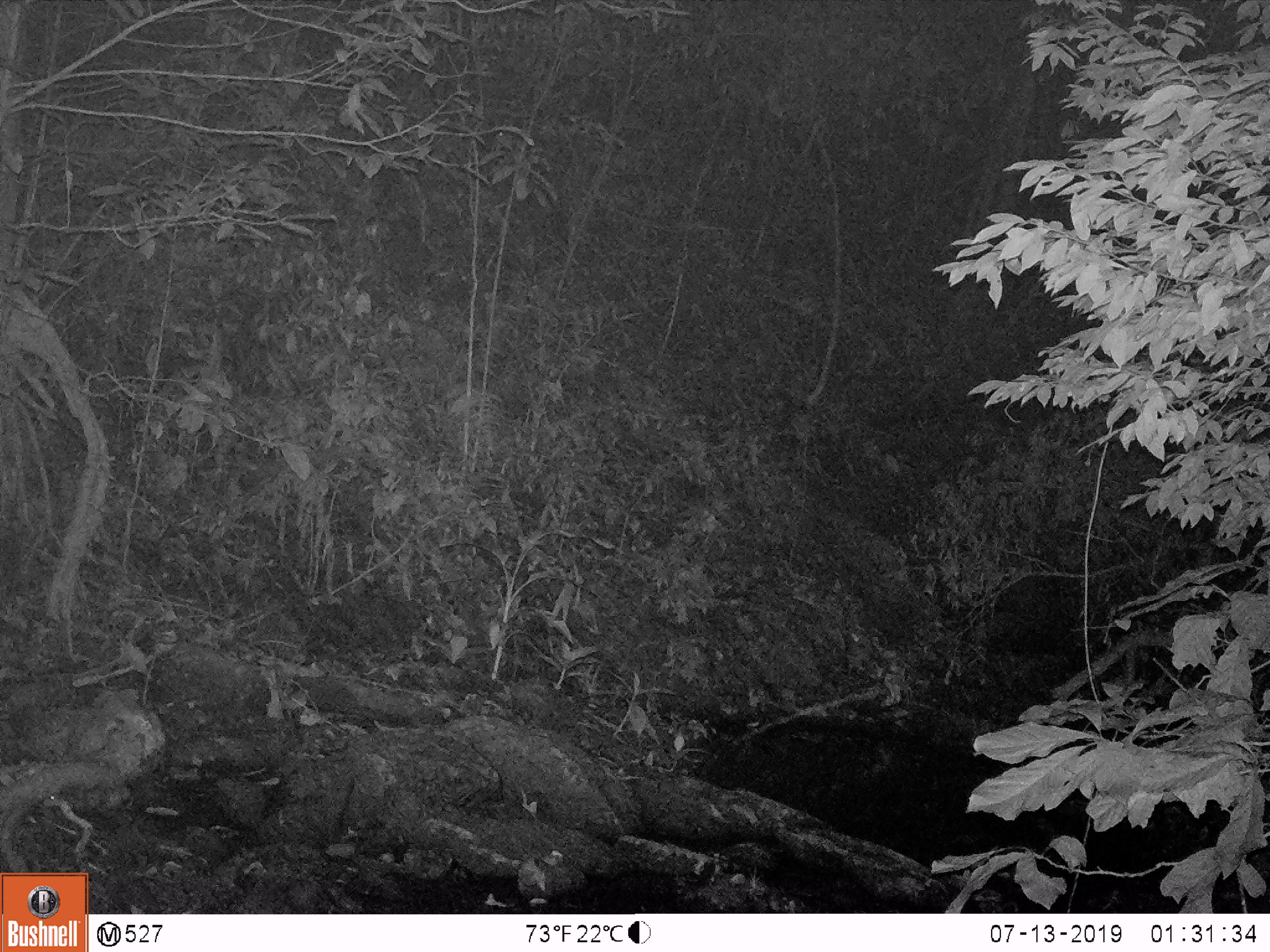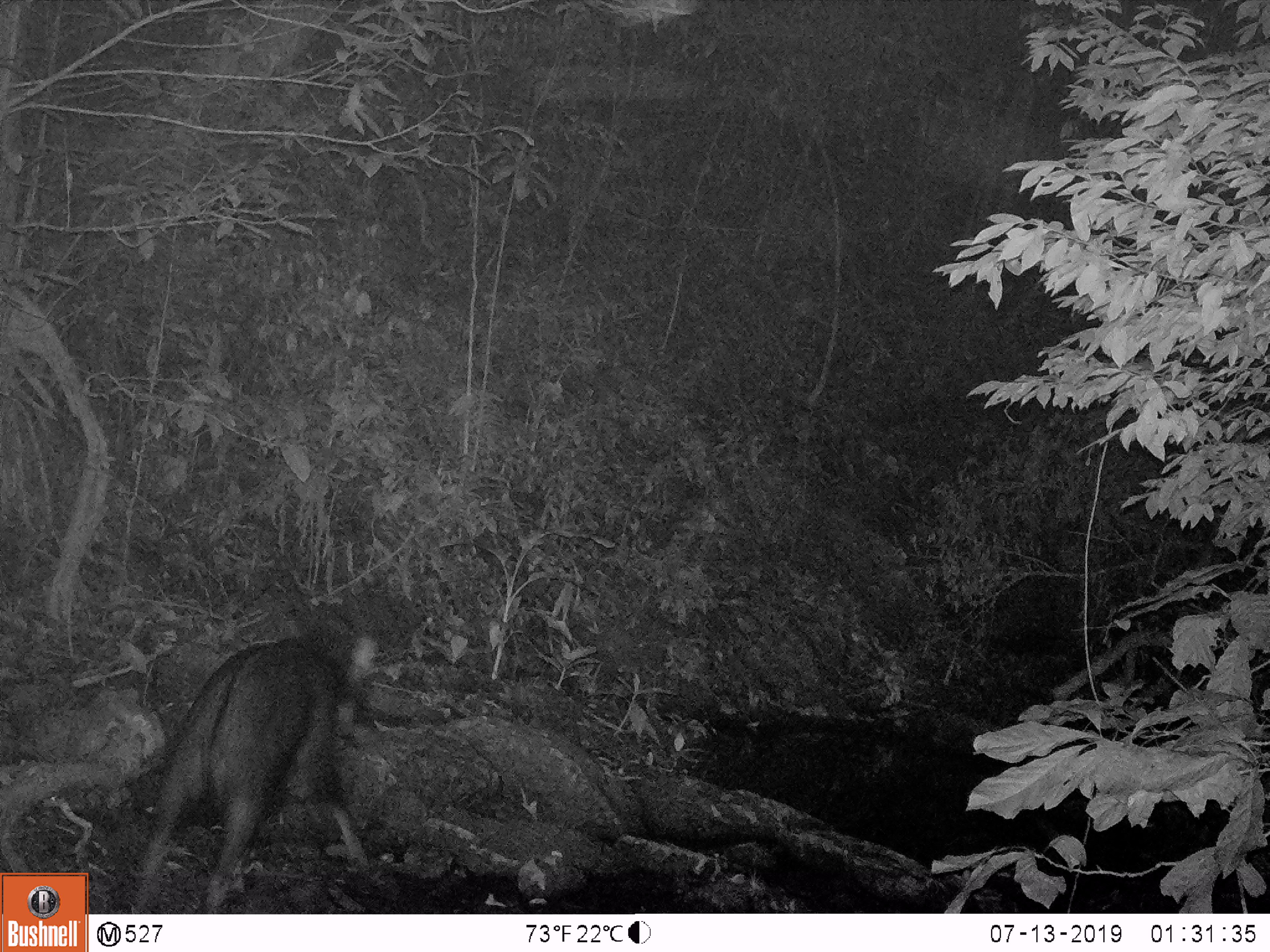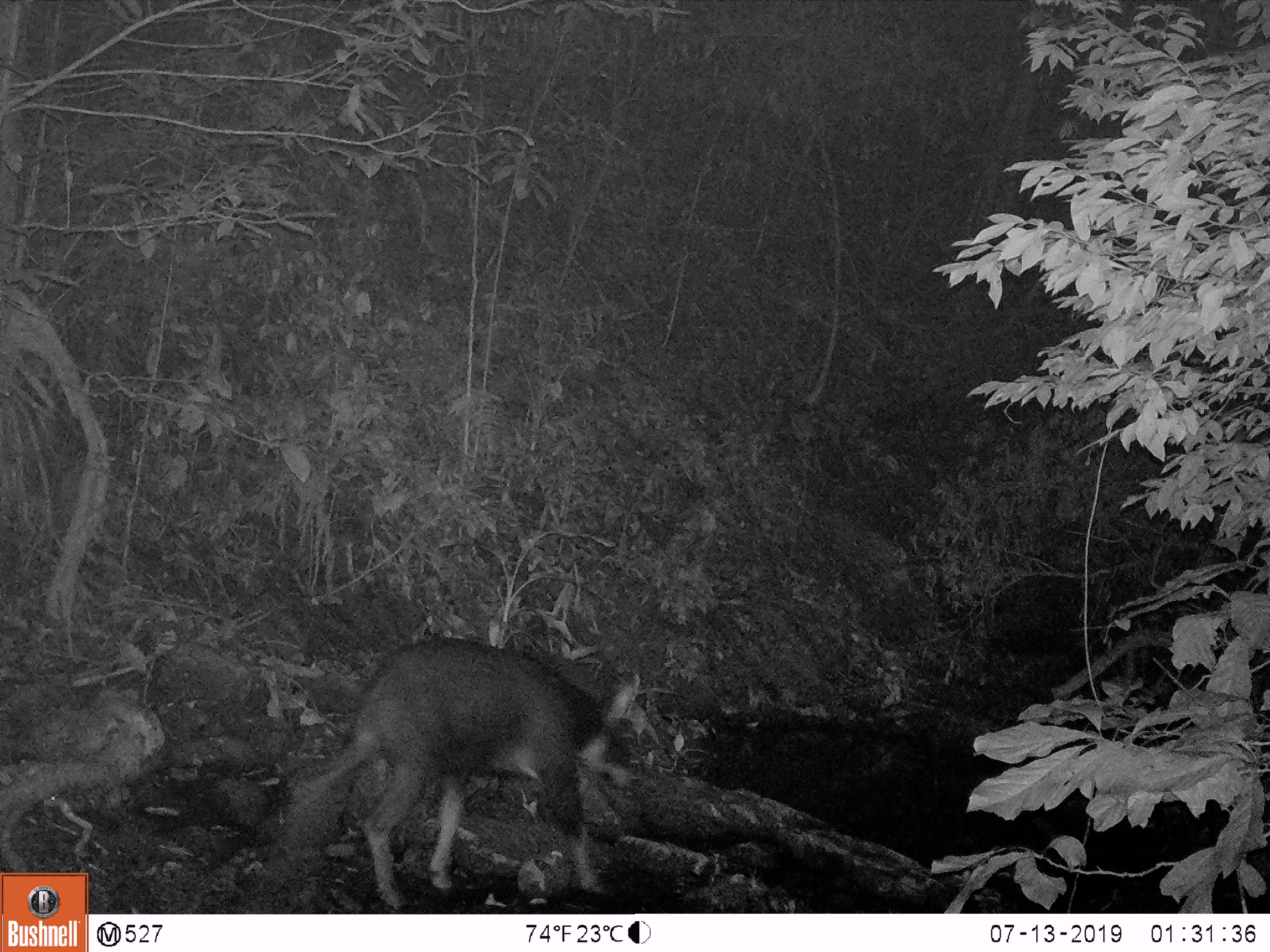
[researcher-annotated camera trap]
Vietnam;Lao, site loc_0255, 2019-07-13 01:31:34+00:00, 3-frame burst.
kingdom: Animalia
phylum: Chordata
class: Mammalia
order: Artiodactyla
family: Bovidae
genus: Capricornis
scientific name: Capricornis sumatraensis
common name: chinese serow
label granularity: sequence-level